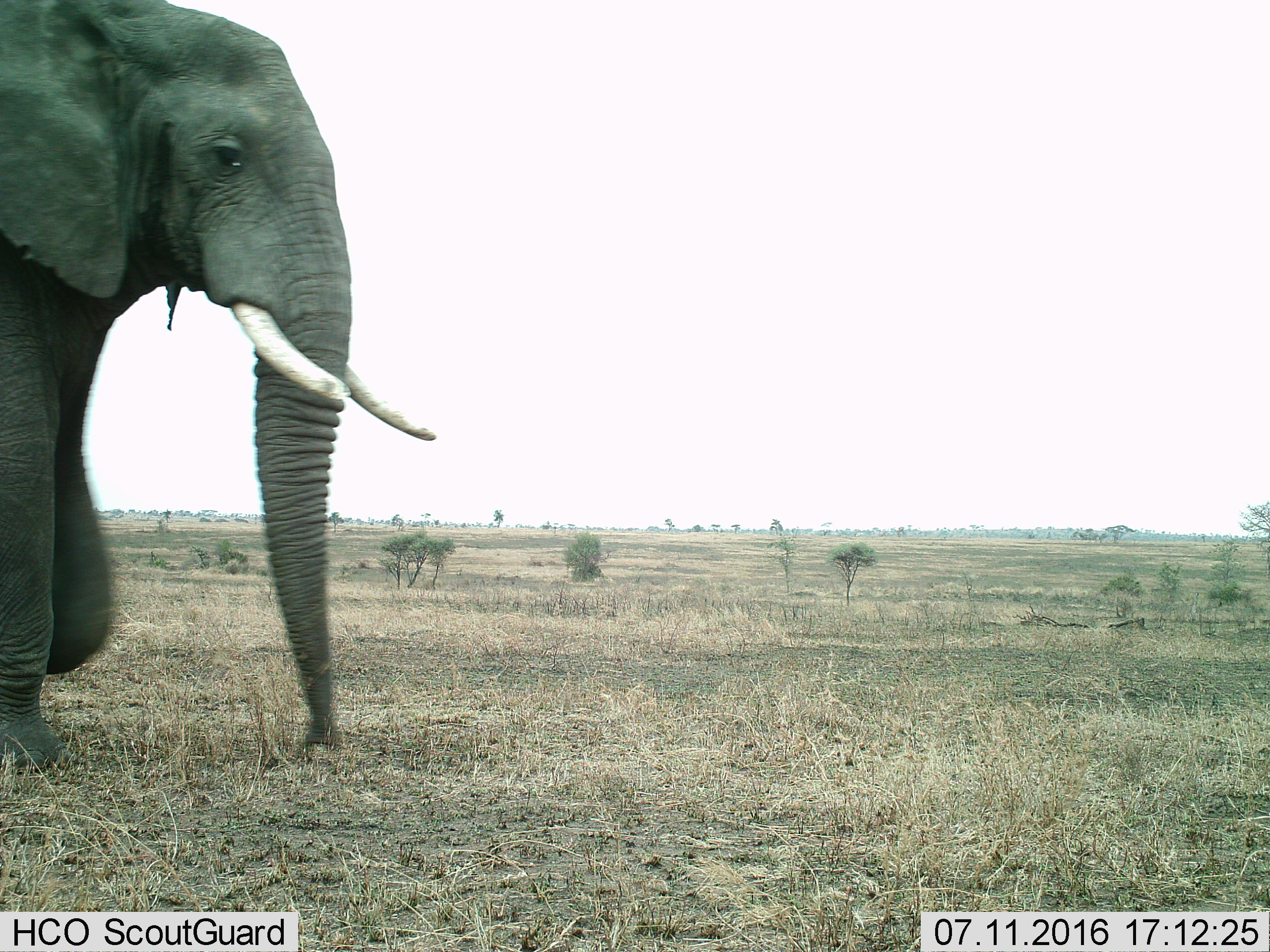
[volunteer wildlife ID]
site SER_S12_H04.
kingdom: Animalia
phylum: Chordata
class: Mammalia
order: Proboscidea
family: Elephantidae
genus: Loxodonta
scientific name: Loxodonta africana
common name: african bush elephant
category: elephant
Elephant (african bush elephant) (Loxodonta africana), count 1. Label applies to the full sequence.